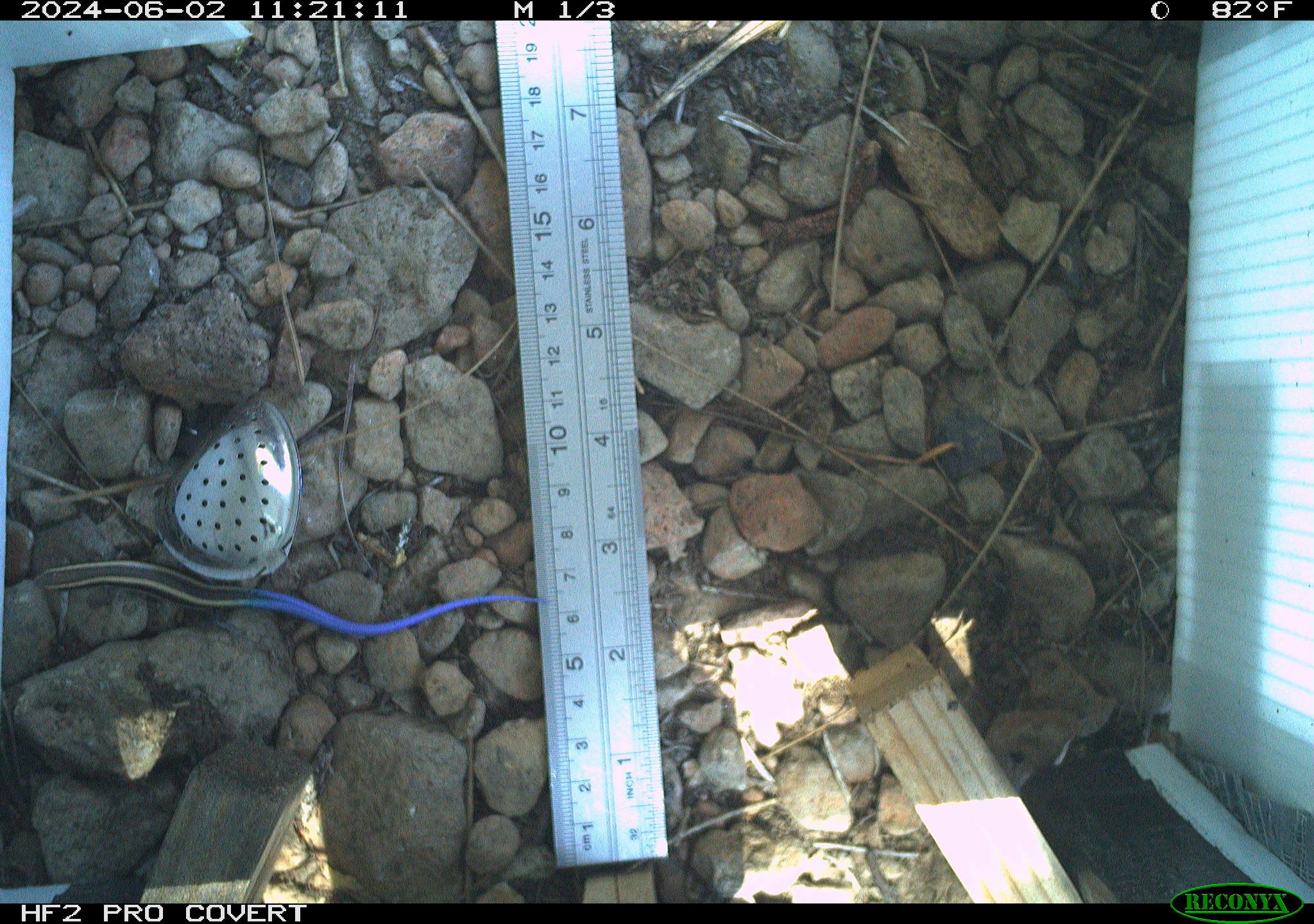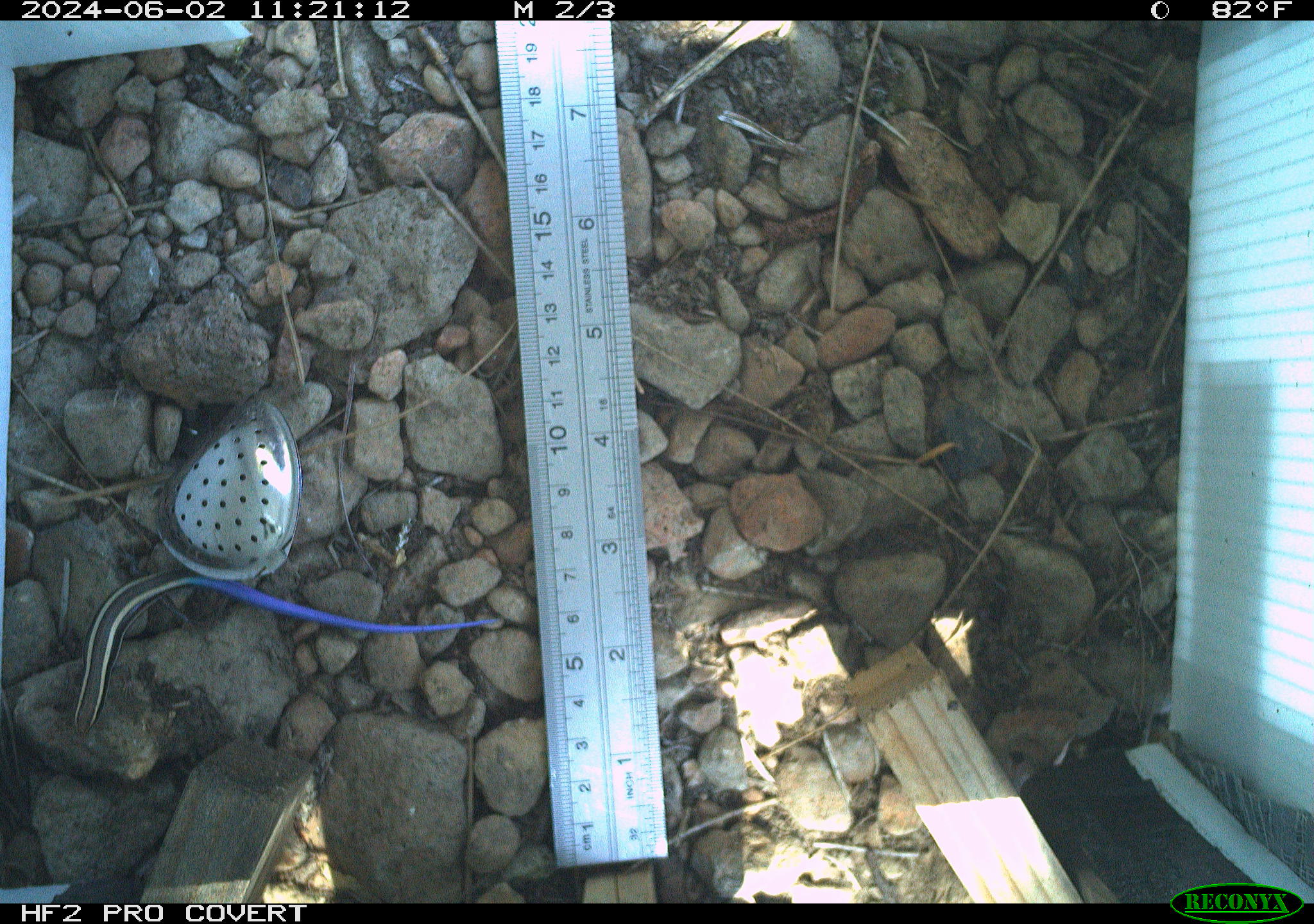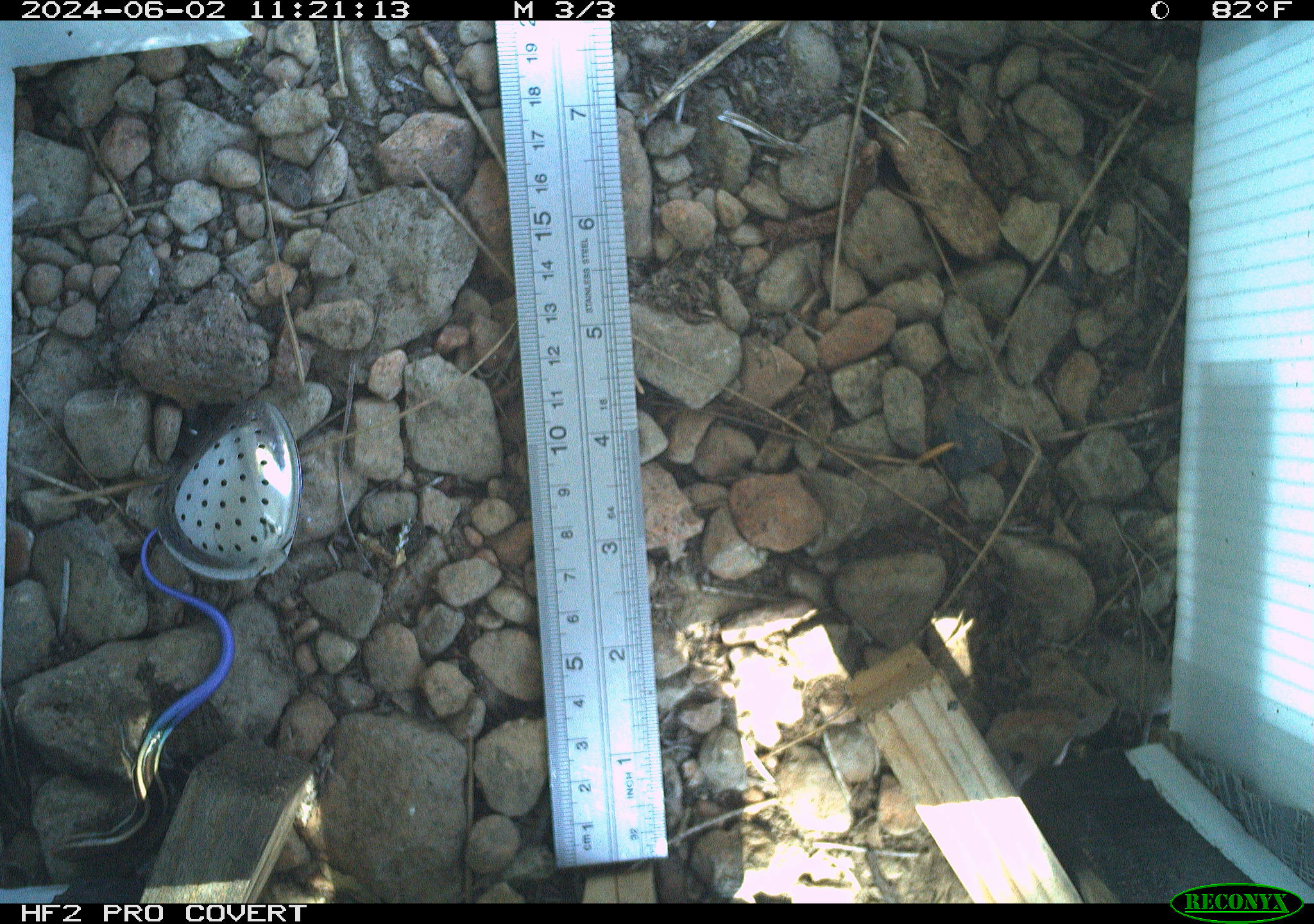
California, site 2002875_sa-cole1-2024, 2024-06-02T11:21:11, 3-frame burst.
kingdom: Animalia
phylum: Chordata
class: Reptilia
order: Squamata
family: Scincidae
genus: Plestiodon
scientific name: Plestiodon skiltonianus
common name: western skink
Western skink (Plestiodon skiltonianus).